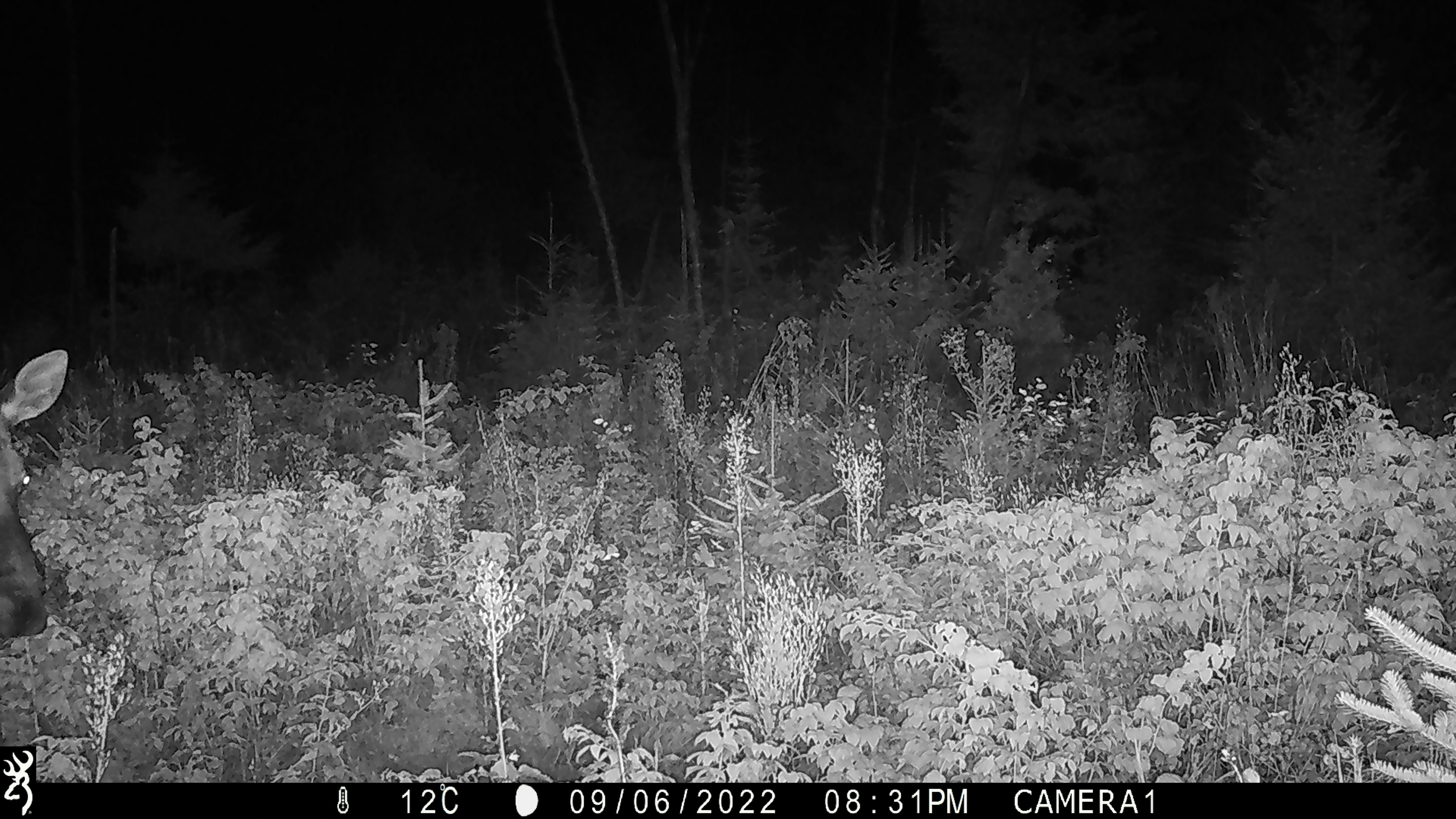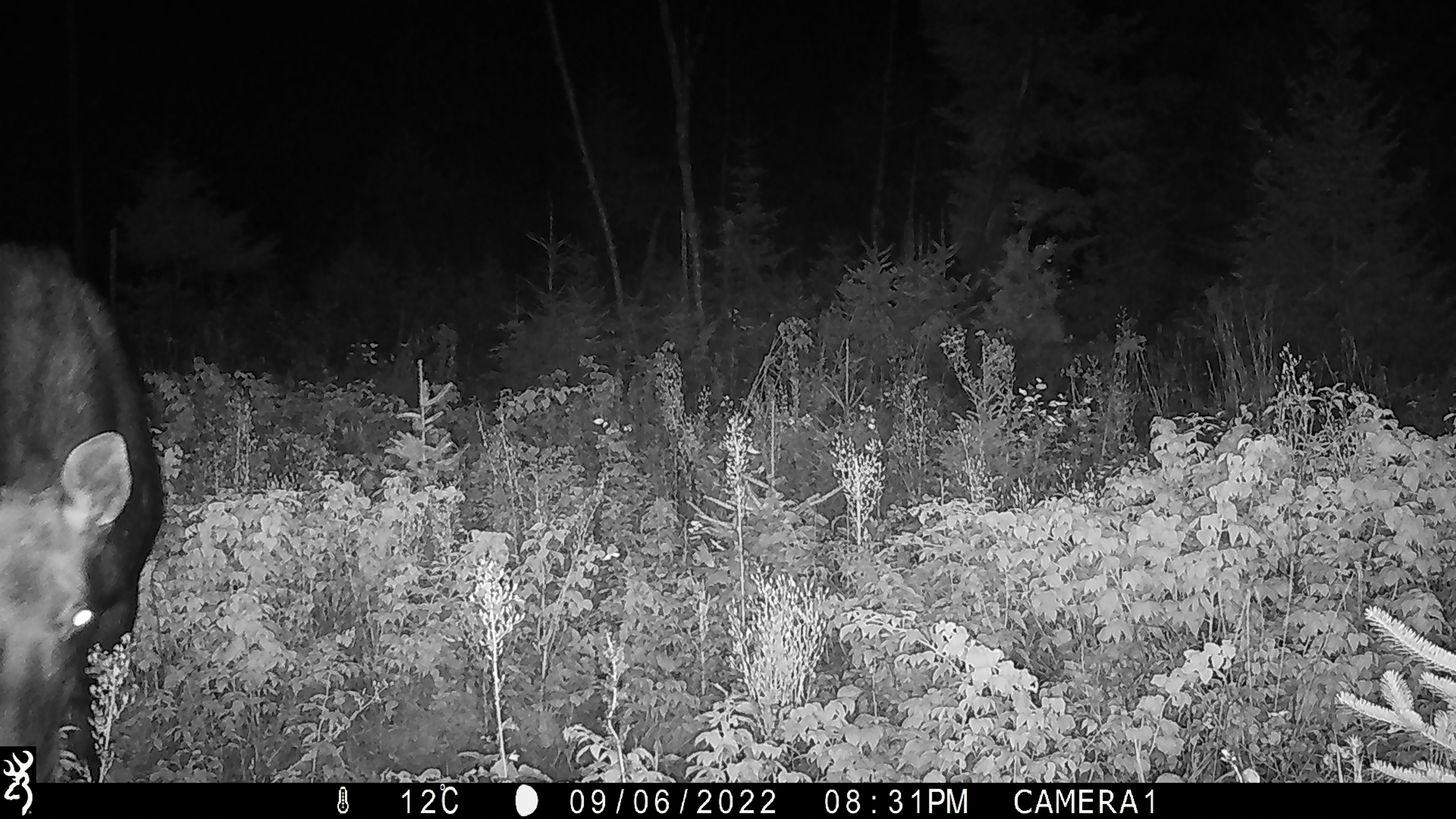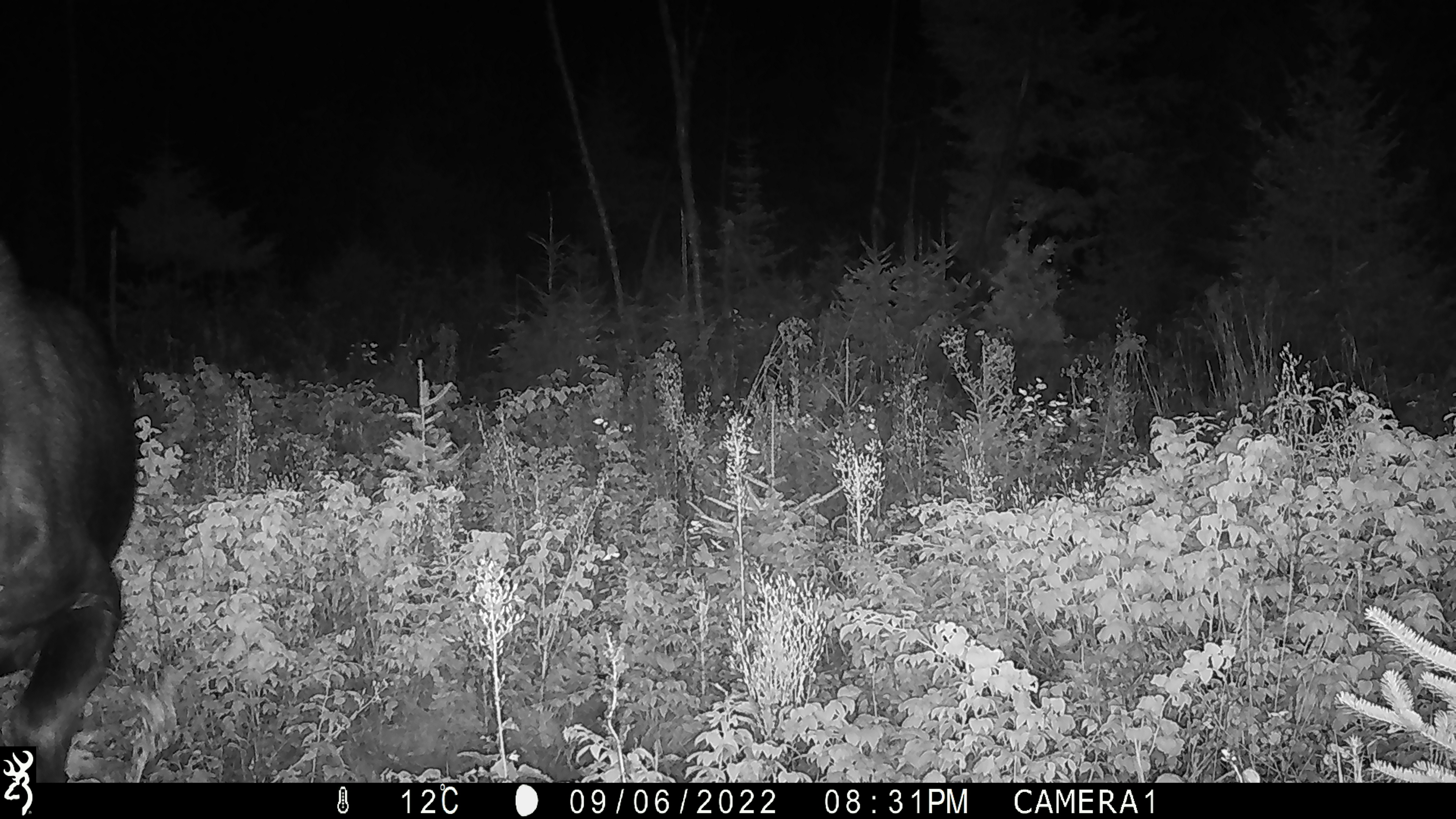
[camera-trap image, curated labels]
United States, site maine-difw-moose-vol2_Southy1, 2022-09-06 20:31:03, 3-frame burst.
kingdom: Animalia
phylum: Chordata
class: Mammalia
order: Artiodactyla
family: Cervidae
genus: Alces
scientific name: Alces alces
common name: moose